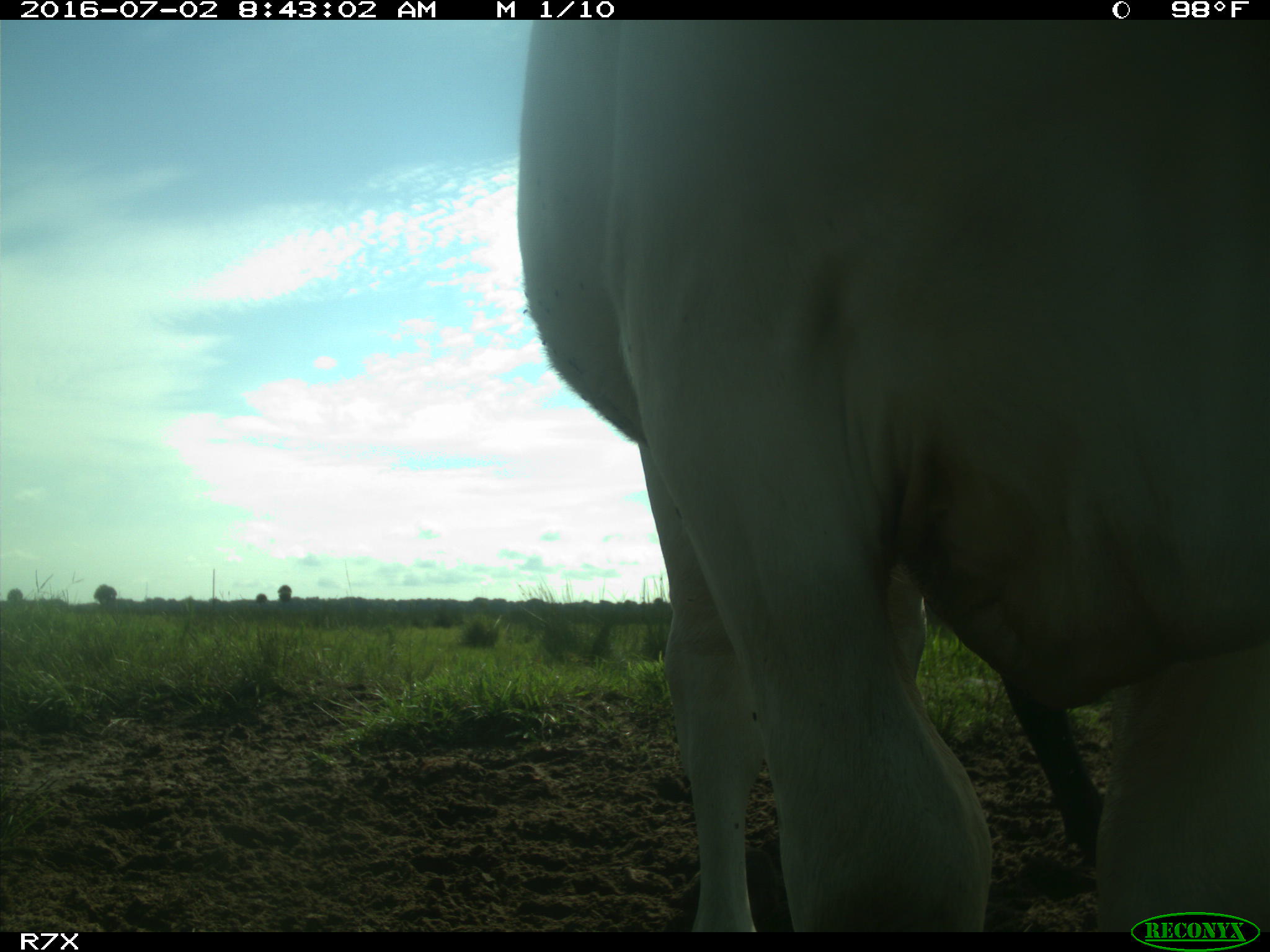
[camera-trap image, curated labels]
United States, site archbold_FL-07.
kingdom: Animalia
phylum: Chordata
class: Mammalia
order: Artiodactyla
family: Bovidae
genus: Bos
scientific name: Bos taurus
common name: domestic cow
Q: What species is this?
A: Bos taurus (domestic cow).